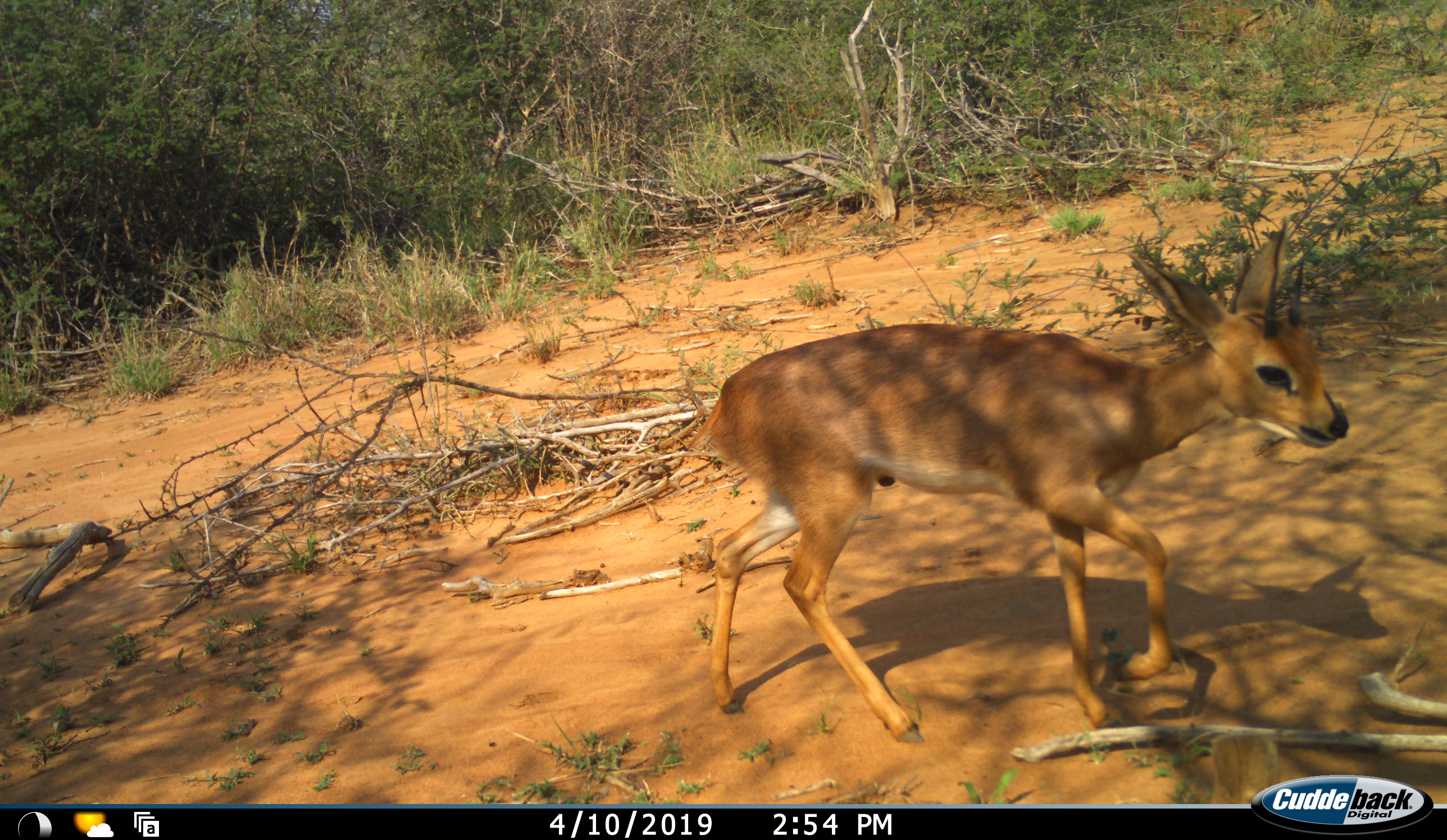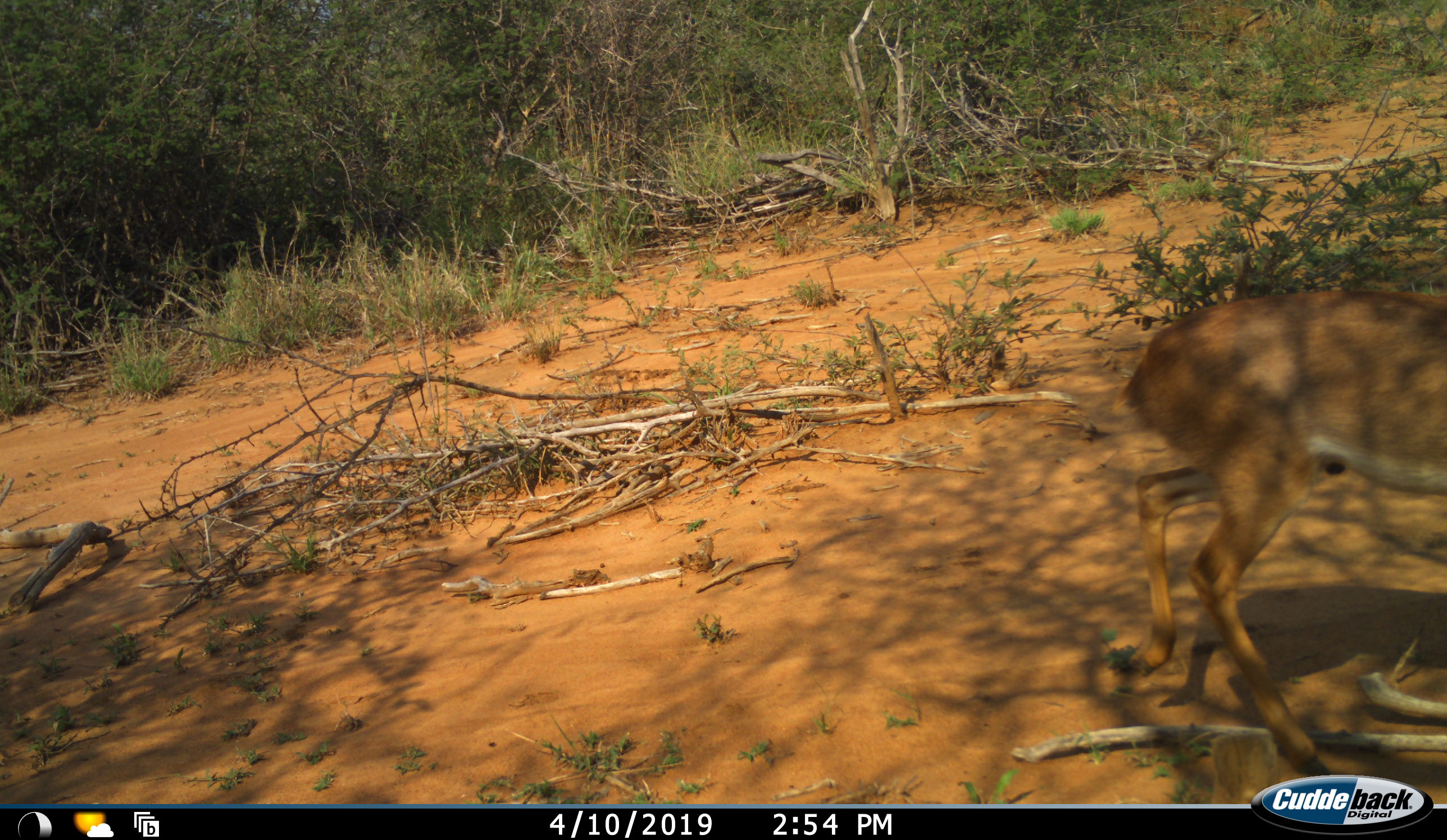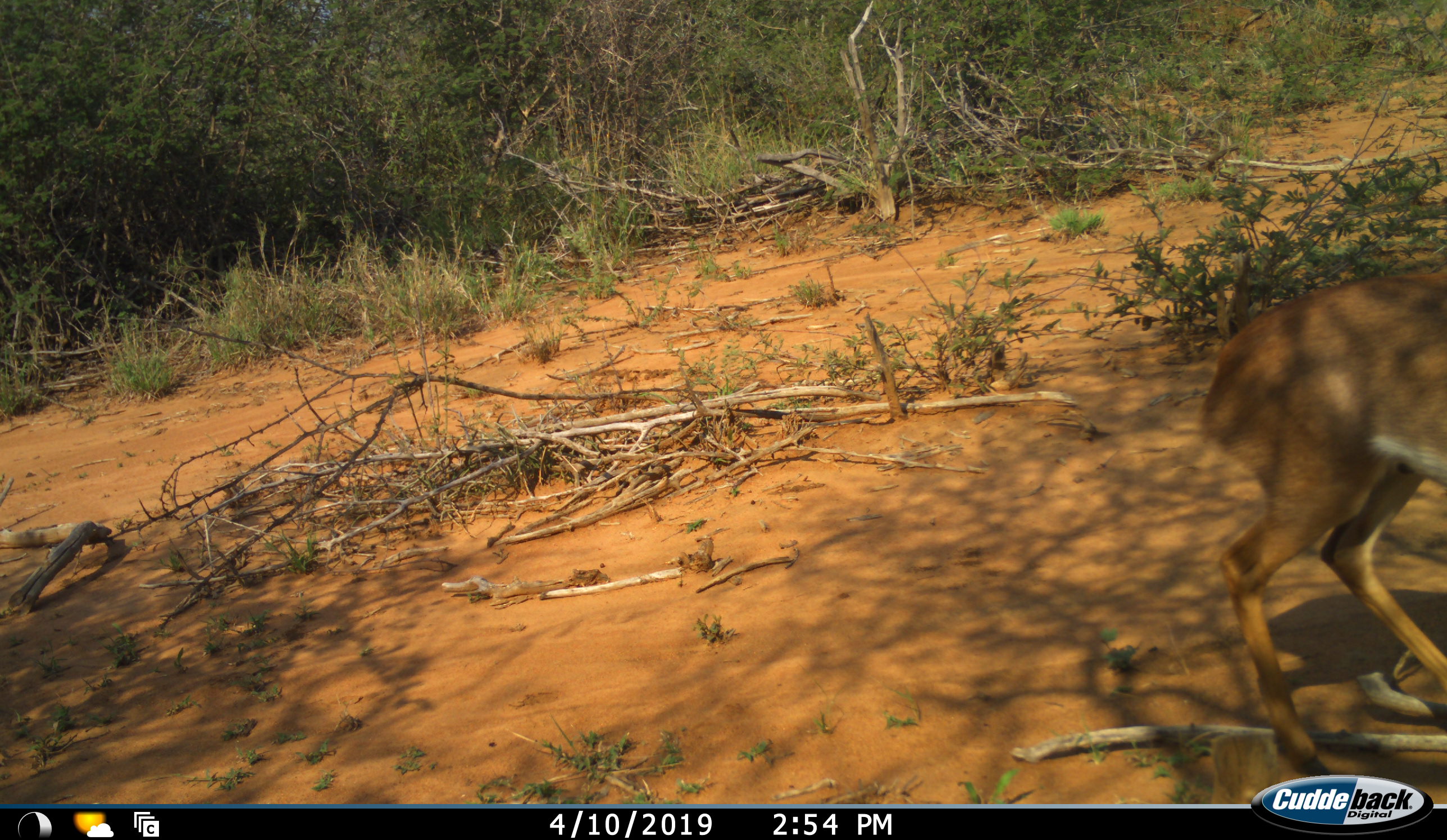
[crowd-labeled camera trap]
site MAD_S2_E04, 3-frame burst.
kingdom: Animalia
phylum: Chordata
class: Mammalia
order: Artiodactyla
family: Bovidae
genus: Raphicerus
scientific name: Raphicerus campestris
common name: steenbok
Steenbok (Raphicerus campestris), count 1. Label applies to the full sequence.